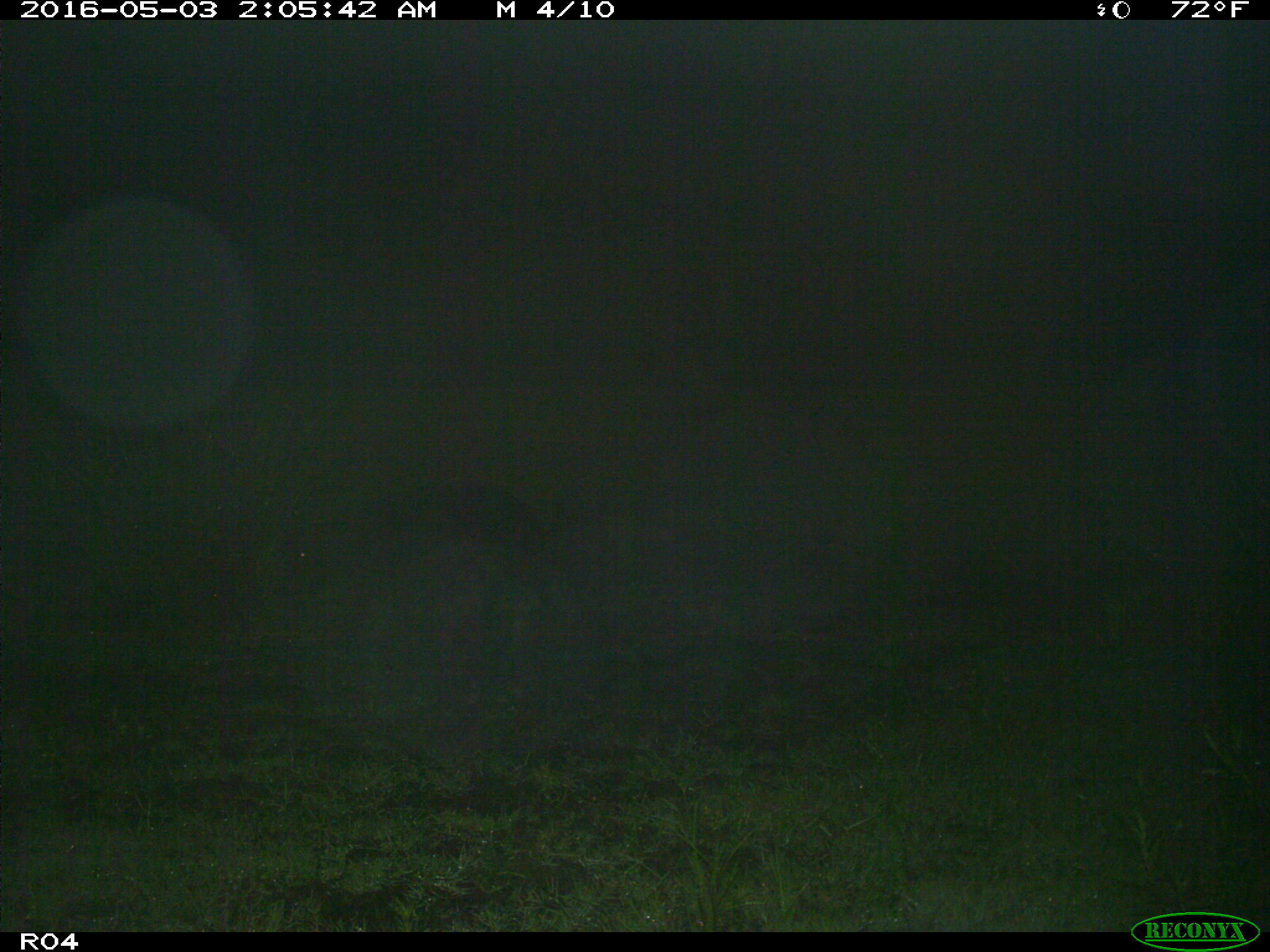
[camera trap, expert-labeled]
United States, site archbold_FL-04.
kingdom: Animalia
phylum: Chordata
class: Mammalia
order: Artiodactyla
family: Suidae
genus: Sus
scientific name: Sus scrofa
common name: wild boar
Sus scrofa (wild boar).